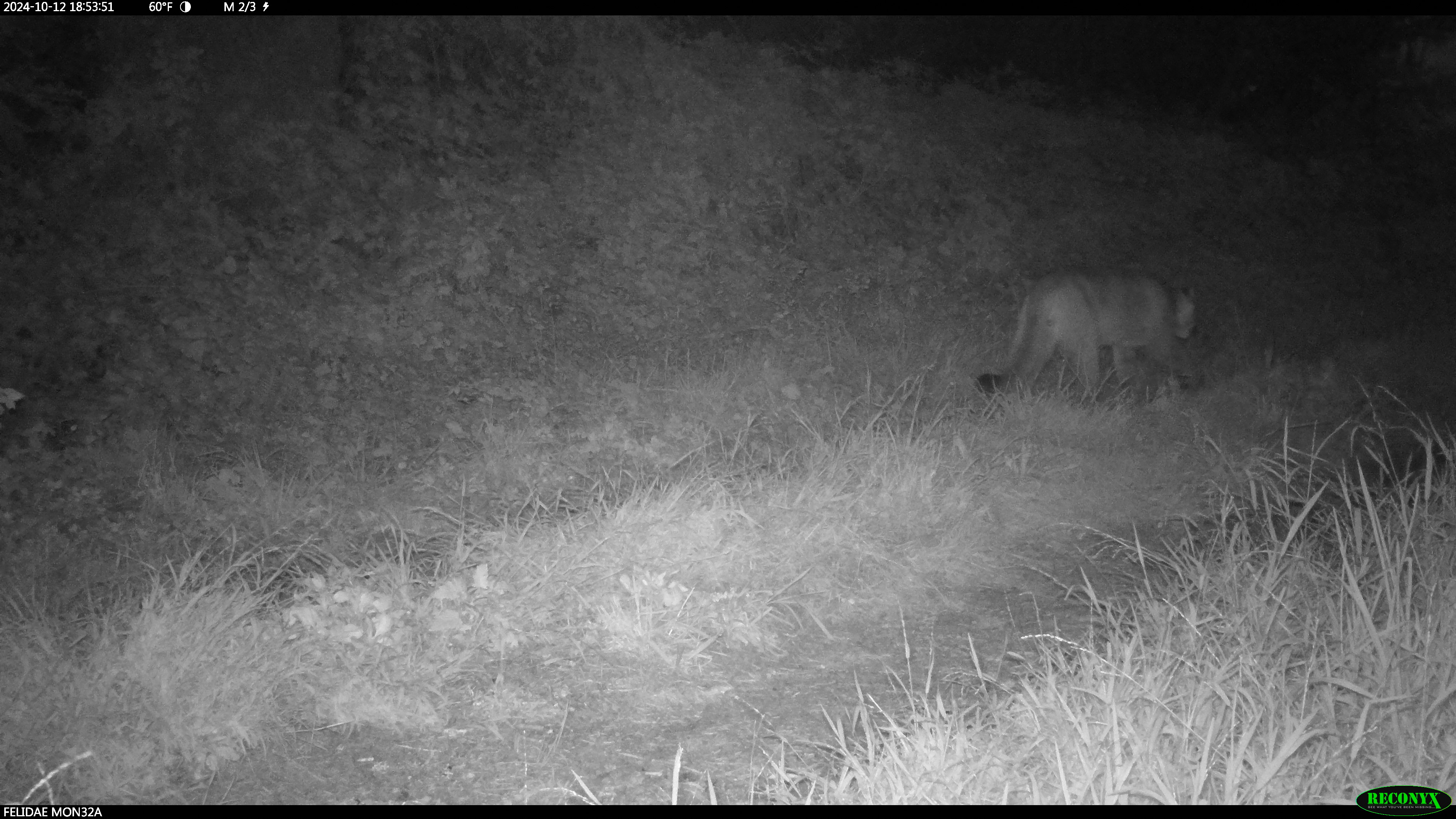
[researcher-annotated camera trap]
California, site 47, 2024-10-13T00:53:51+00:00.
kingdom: Animalia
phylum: Chordata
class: Mammalia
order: Carnivora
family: Felidae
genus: Puma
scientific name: Puma concolor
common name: puma